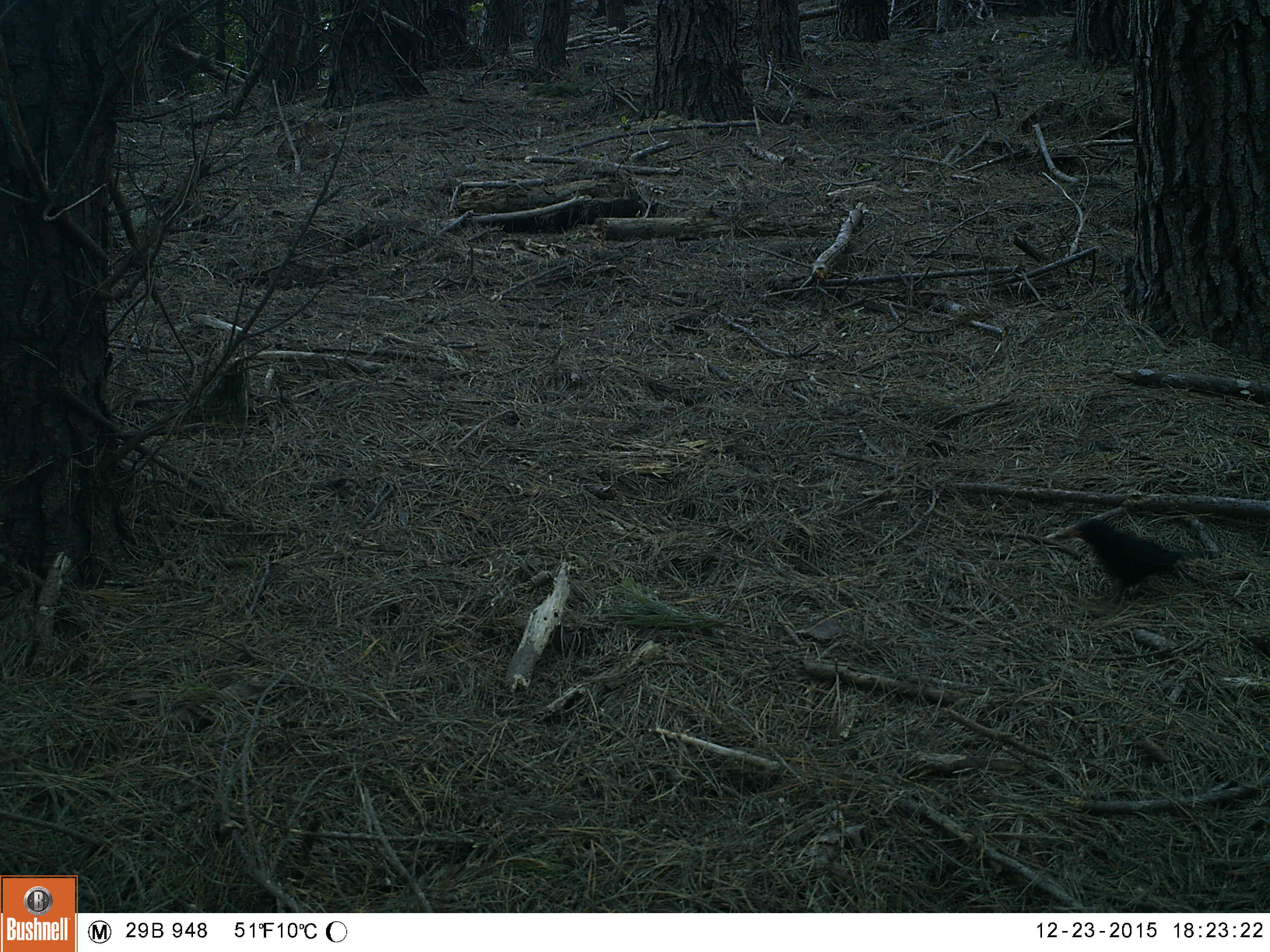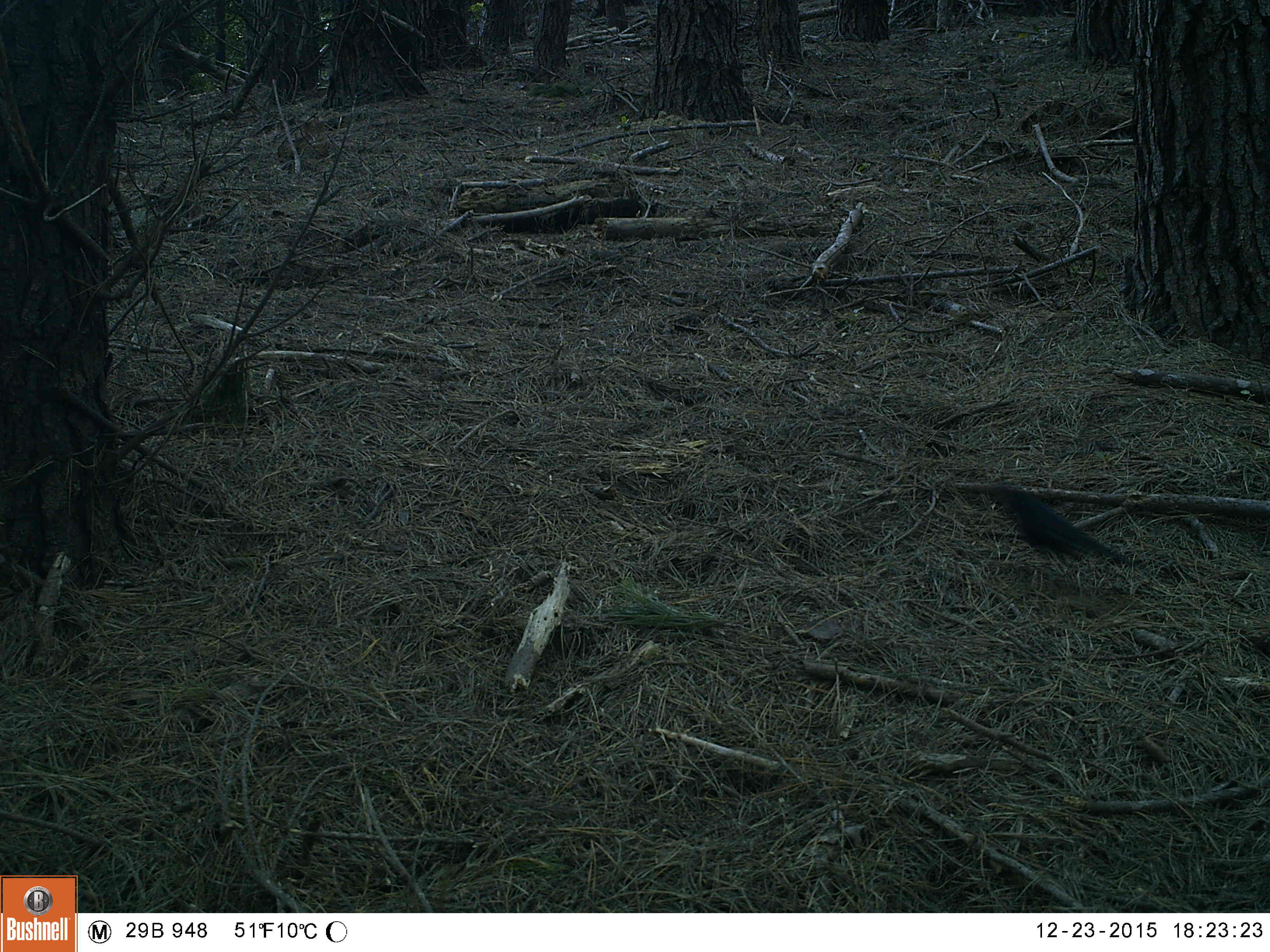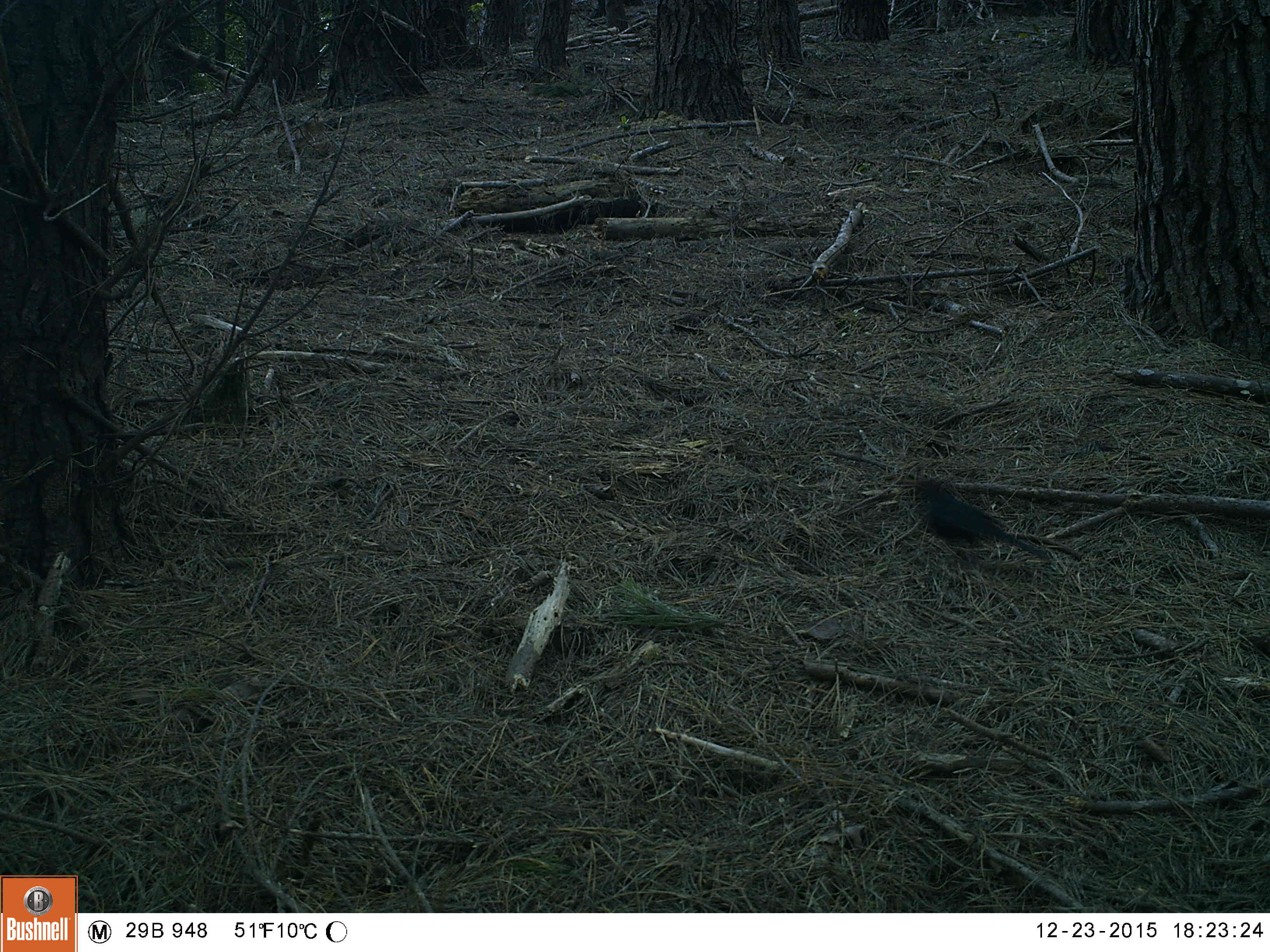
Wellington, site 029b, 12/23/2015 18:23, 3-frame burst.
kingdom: Animalia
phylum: Chordata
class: Aves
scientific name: Aves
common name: bird